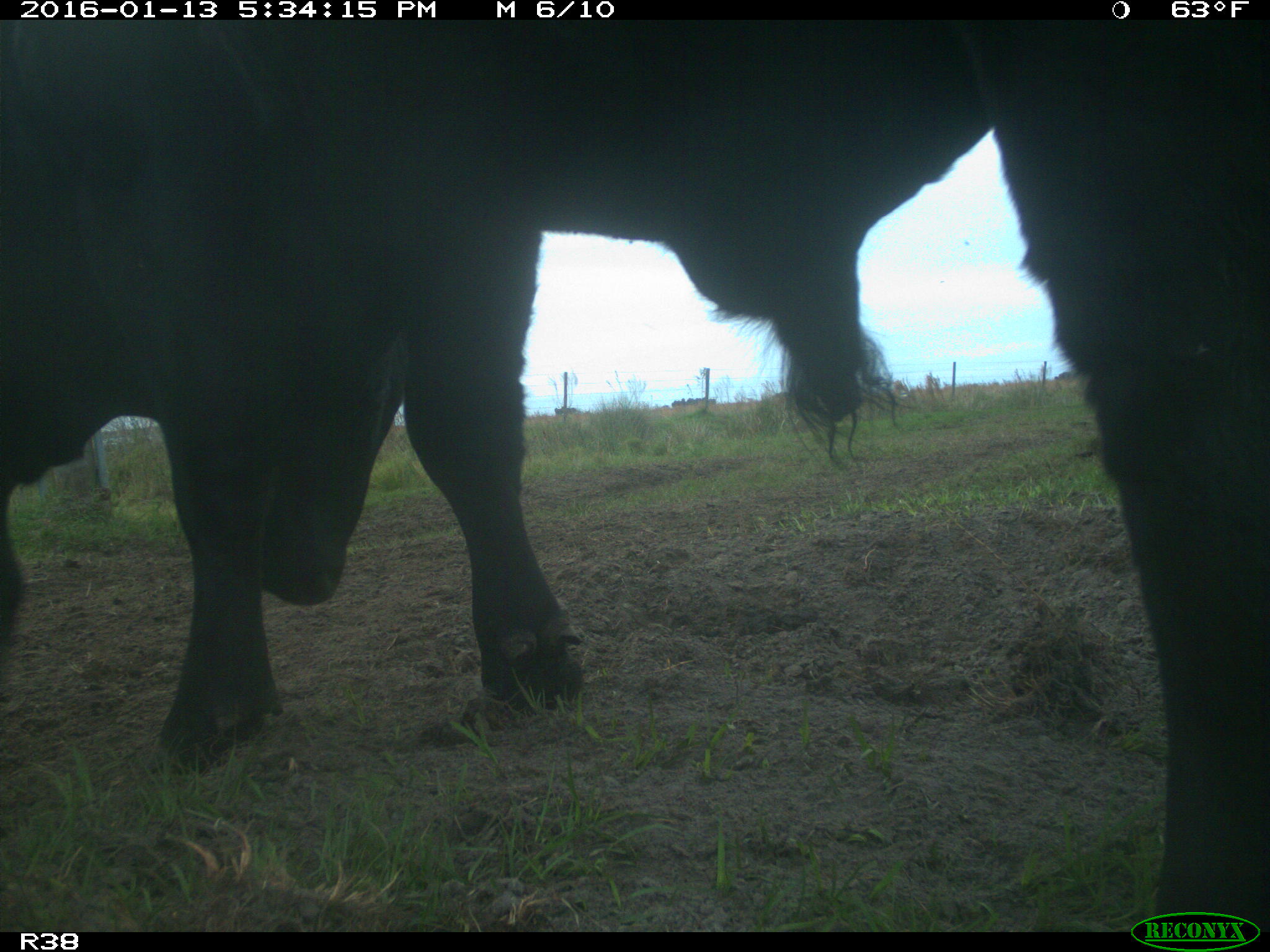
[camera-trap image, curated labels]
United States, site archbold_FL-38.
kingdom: Animalia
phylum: Chordata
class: Mammalia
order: Artiodactyla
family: Bovidae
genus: Bos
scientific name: Bos taurus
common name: domestic cow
Bos taurus (domestic cow).